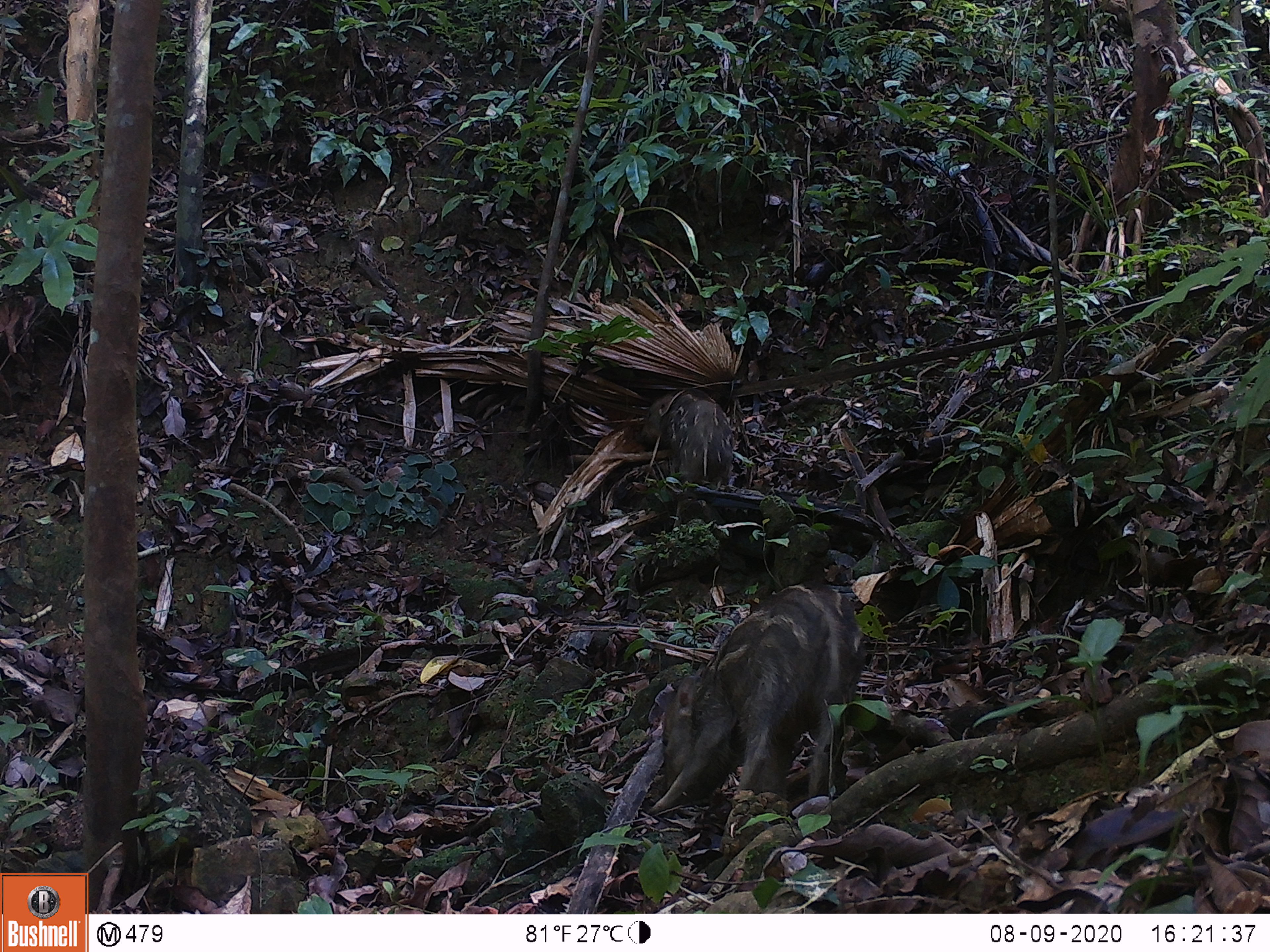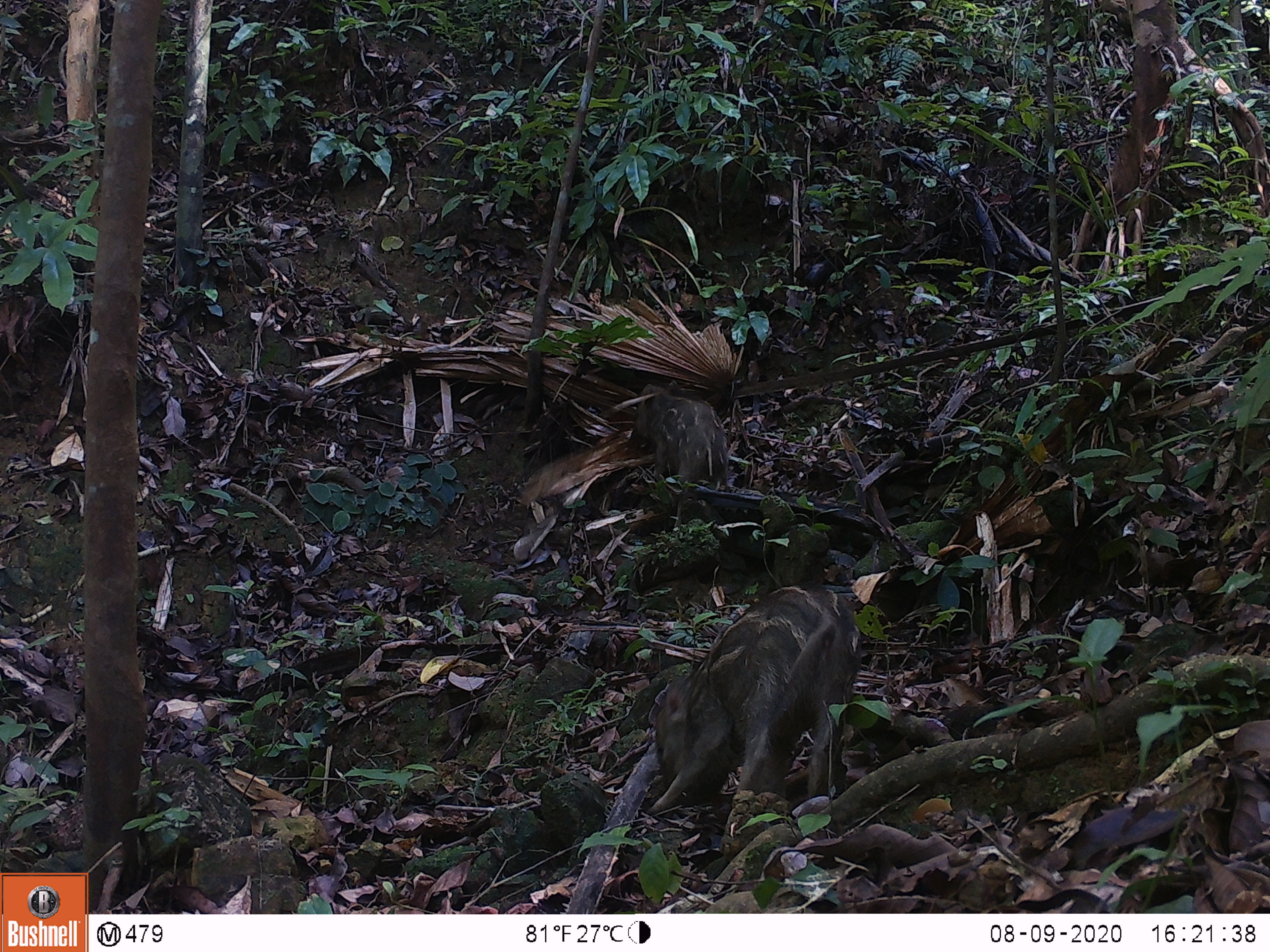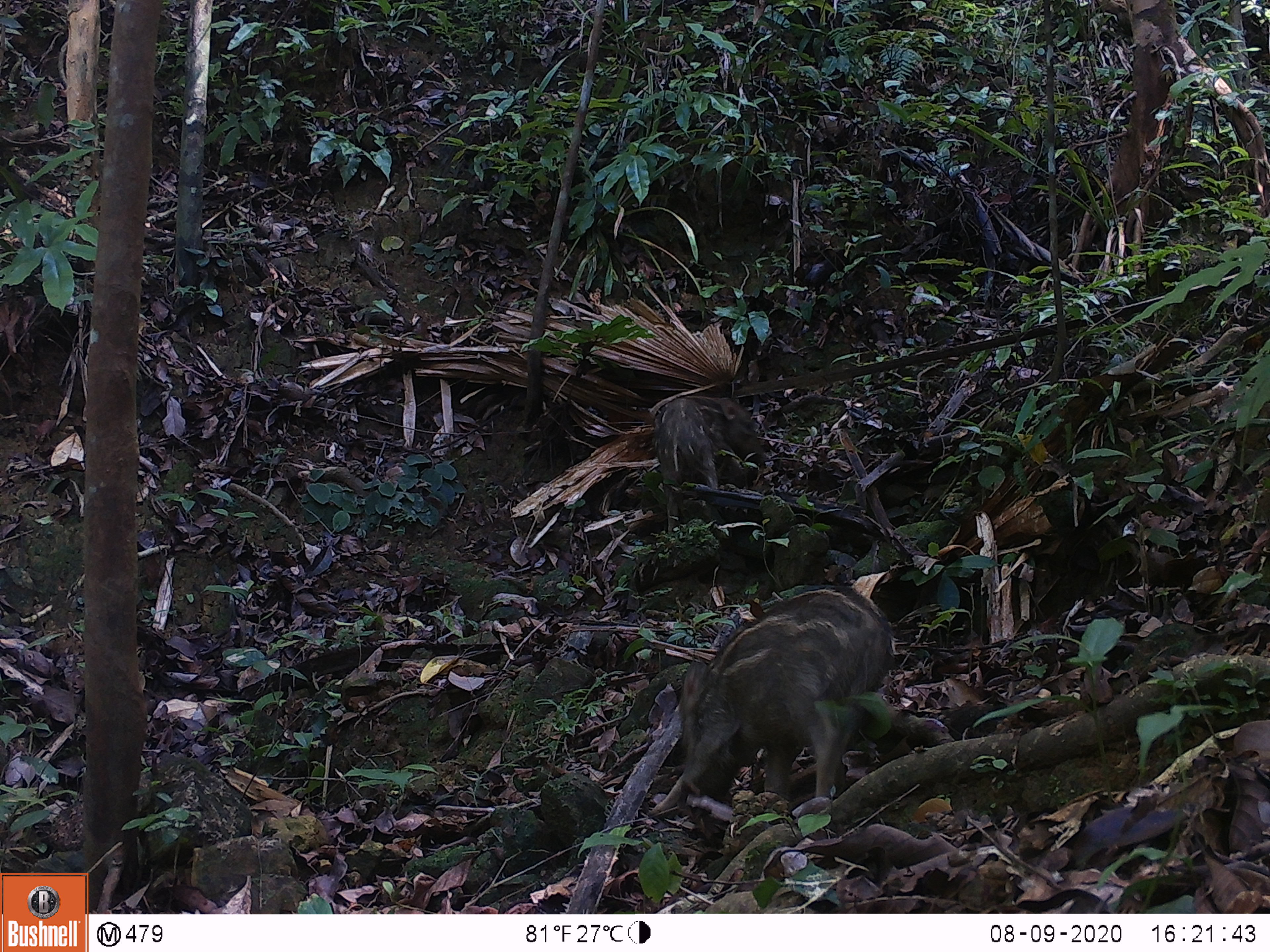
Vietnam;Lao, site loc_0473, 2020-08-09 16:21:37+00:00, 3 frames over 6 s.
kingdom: Animalia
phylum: Chordata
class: Mammalia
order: Artiodactyla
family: Suidae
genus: Sus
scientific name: Sus scrofa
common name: eurasian wild pig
Eurasian wild pig (Sus scrofa). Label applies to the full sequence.